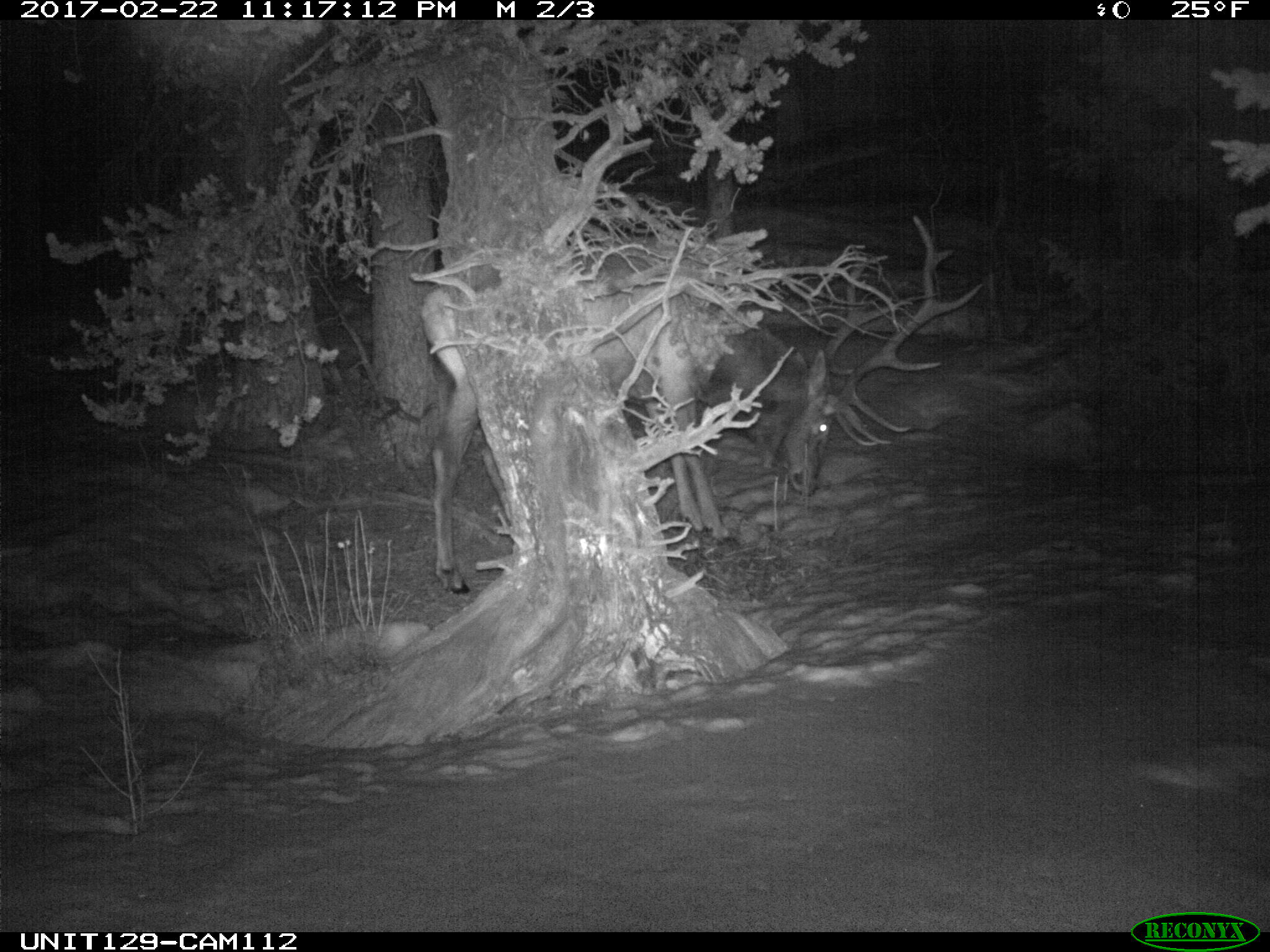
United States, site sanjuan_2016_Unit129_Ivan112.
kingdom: Animalia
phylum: Chordata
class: Mammalia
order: Artiodactyla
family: Cervidae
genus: Cervus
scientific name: Cervus elaphus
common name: red deer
Cervus elaphus (red deer).